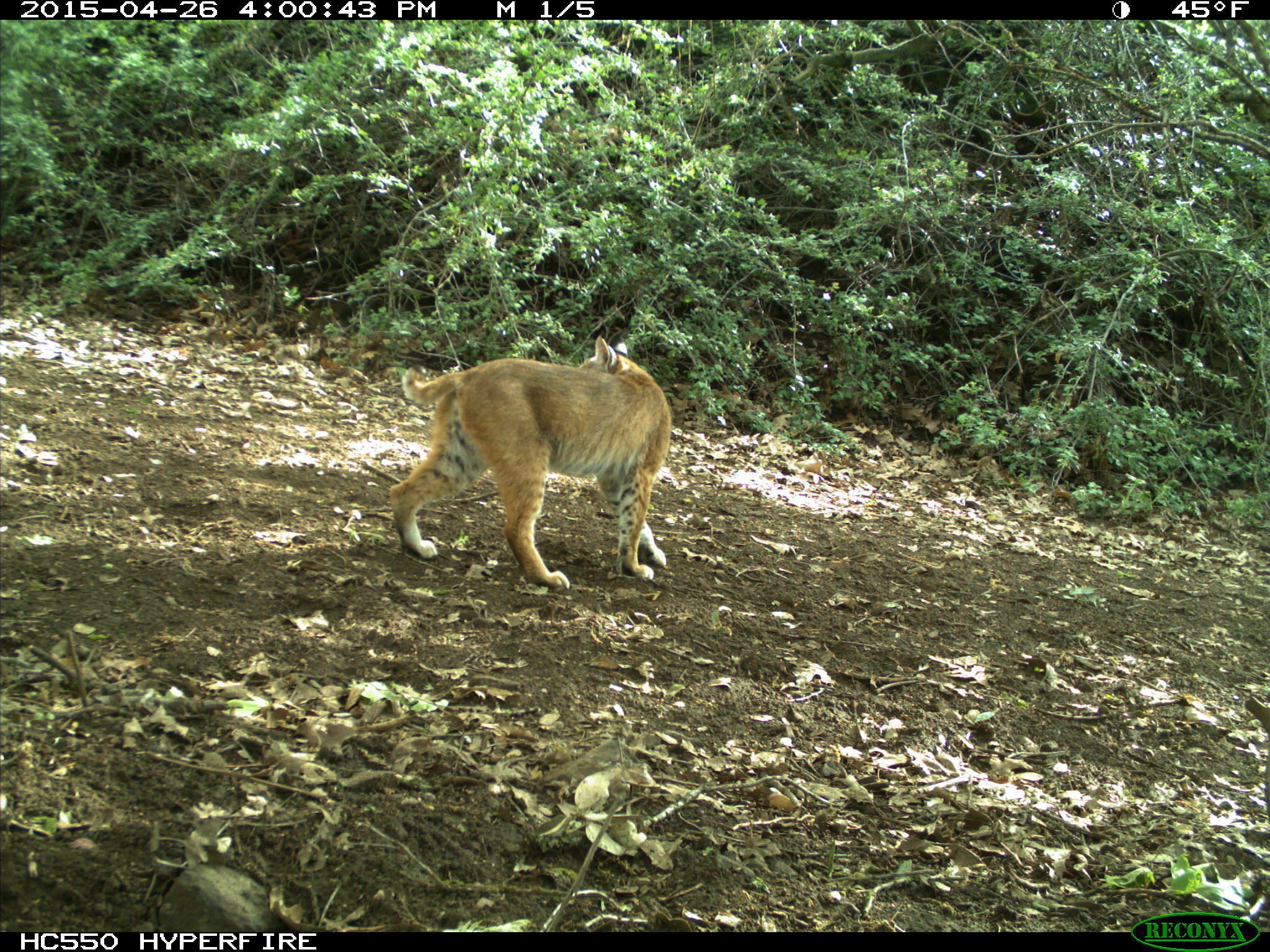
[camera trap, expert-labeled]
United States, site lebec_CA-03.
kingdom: Animalia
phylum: Chordata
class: Mammalia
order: Carnivora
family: Felidae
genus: Lynx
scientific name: Lynx rufus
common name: bobcat